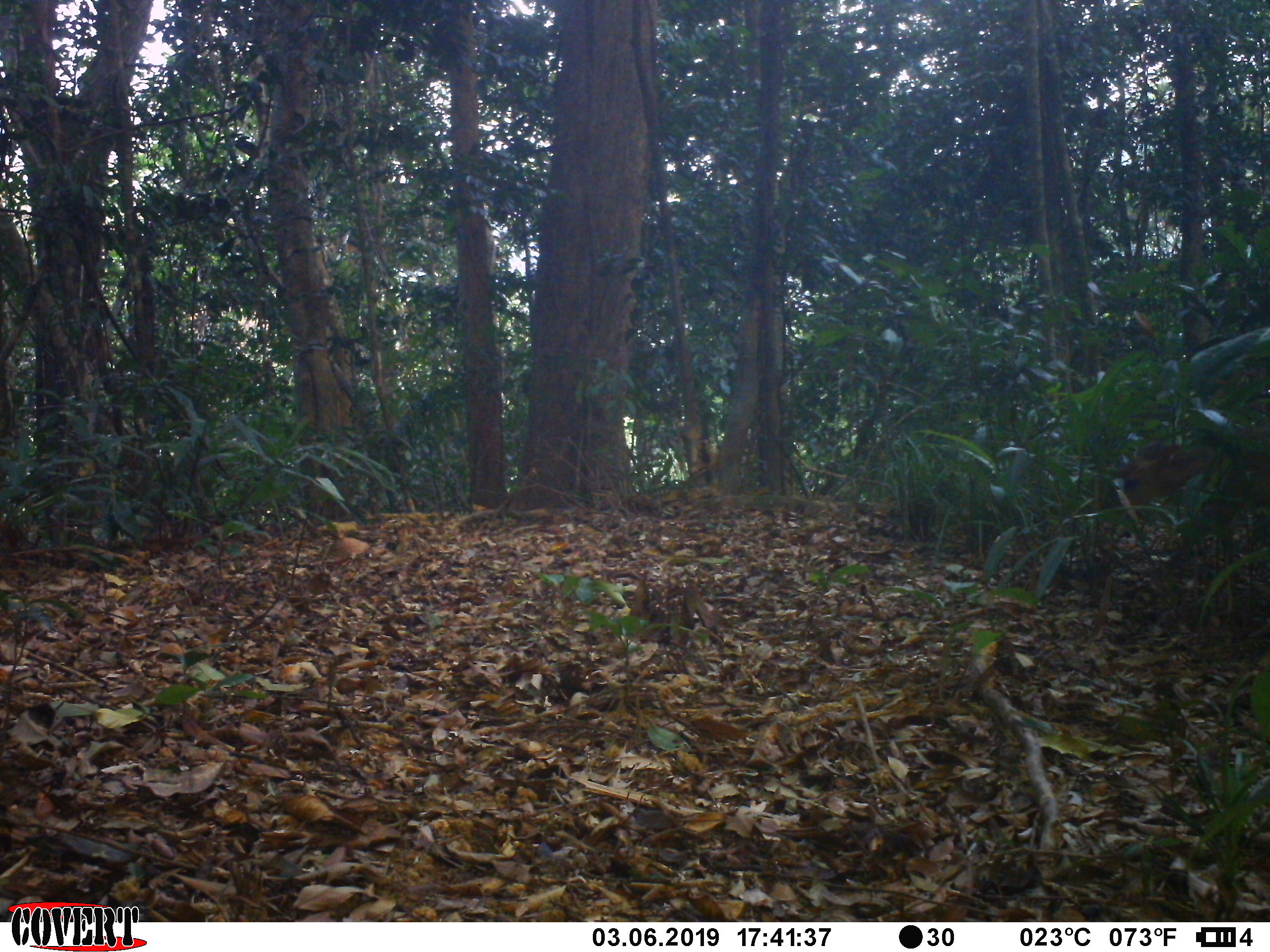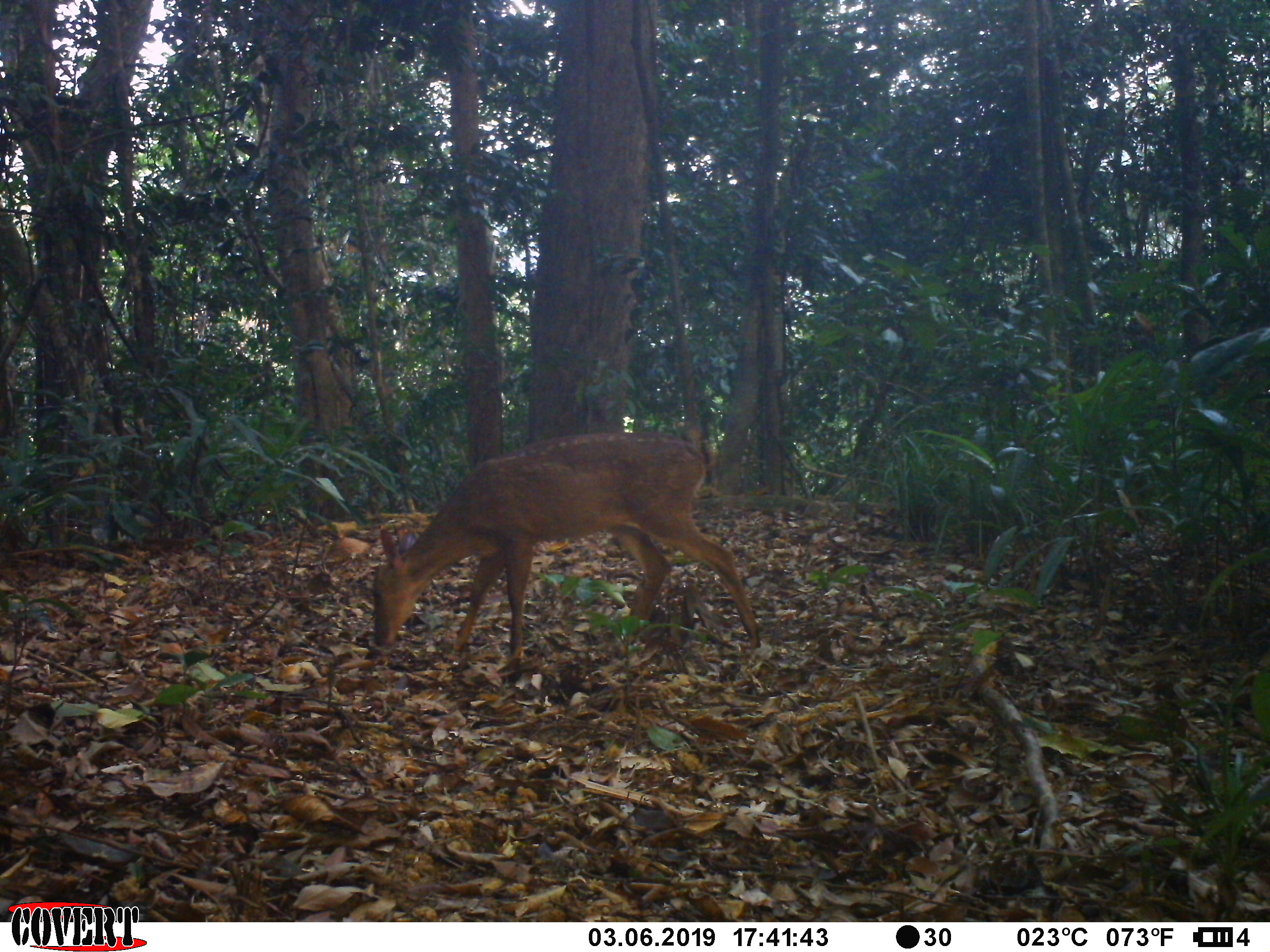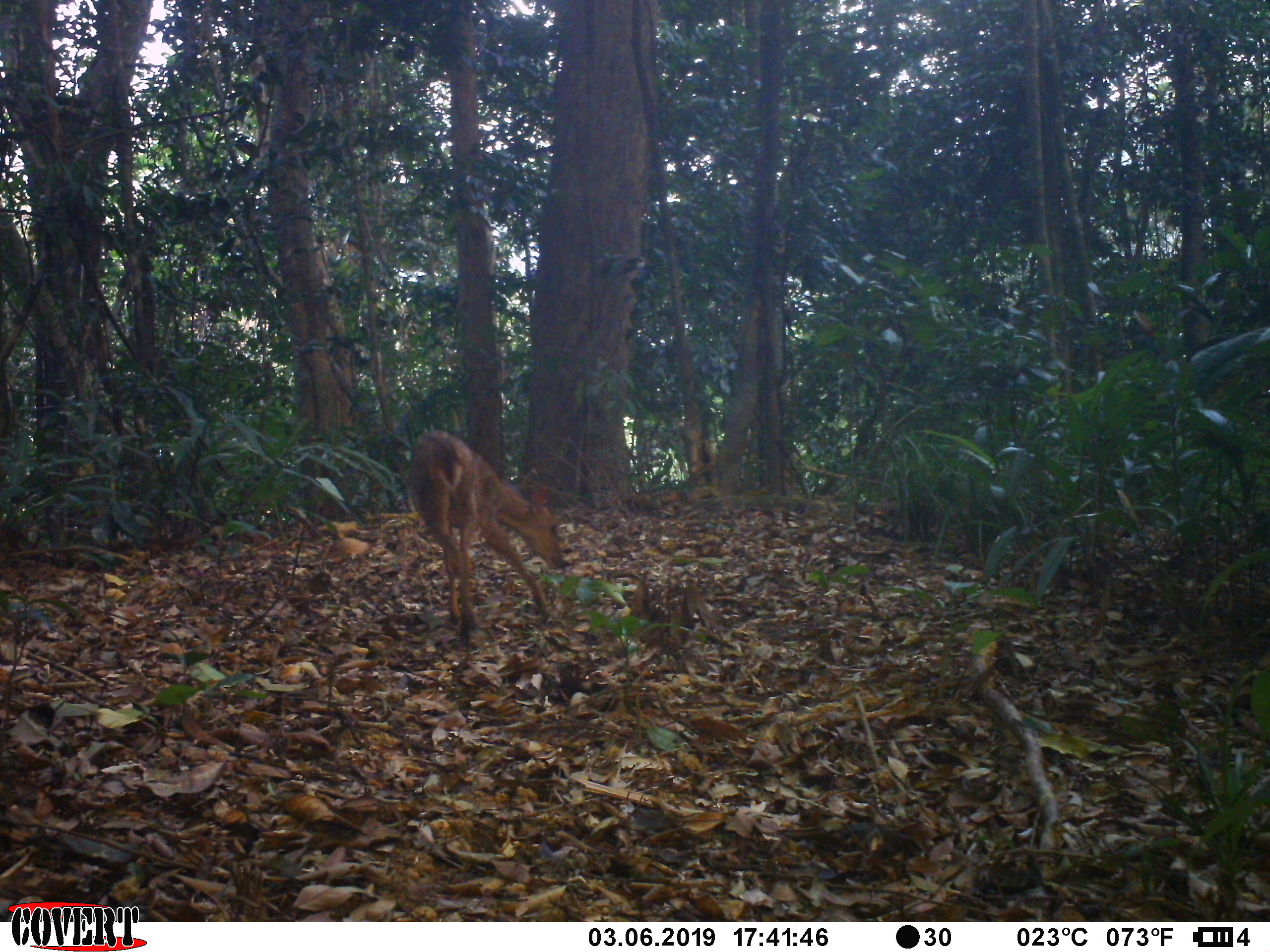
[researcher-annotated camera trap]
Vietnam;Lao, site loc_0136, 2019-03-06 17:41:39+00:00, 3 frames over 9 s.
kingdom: Animalia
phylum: Chordata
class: Mammalia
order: Artiodactyla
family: Cervidae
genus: Muntiacus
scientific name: Muntiacus vuquangensis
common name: large-antlered muntjac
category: large antlered muntjac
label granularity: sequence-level